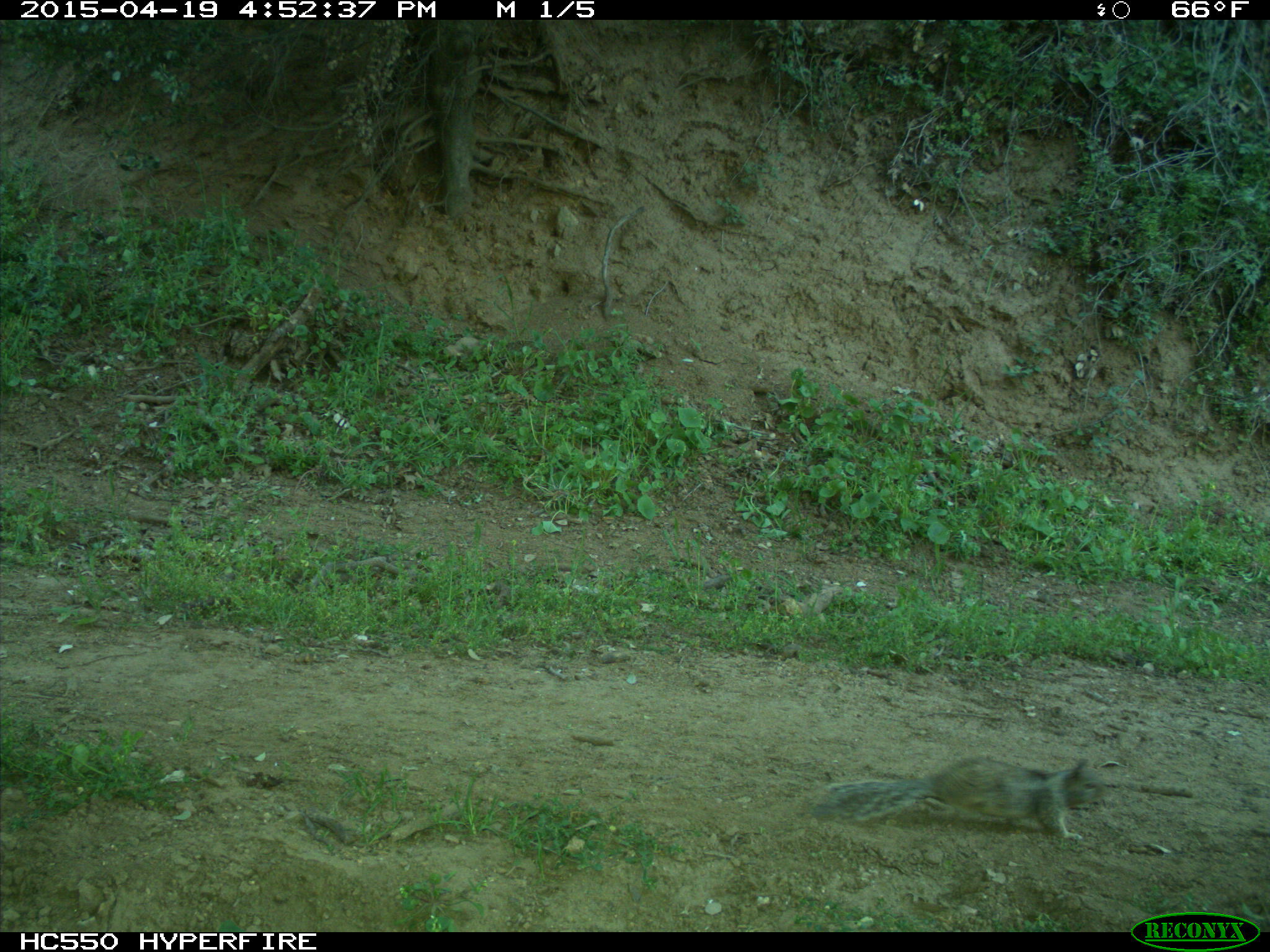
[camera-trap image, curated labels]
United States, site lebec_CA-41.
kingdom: Animalia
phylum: Chordata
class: Mammalia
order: Rodentia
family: Sciuridae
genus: Otospermophilus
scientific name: Otospermophilus beecheyi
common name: california ground squirrel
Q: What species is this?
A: Otospermophilus beecheyi (california ground squirrel).